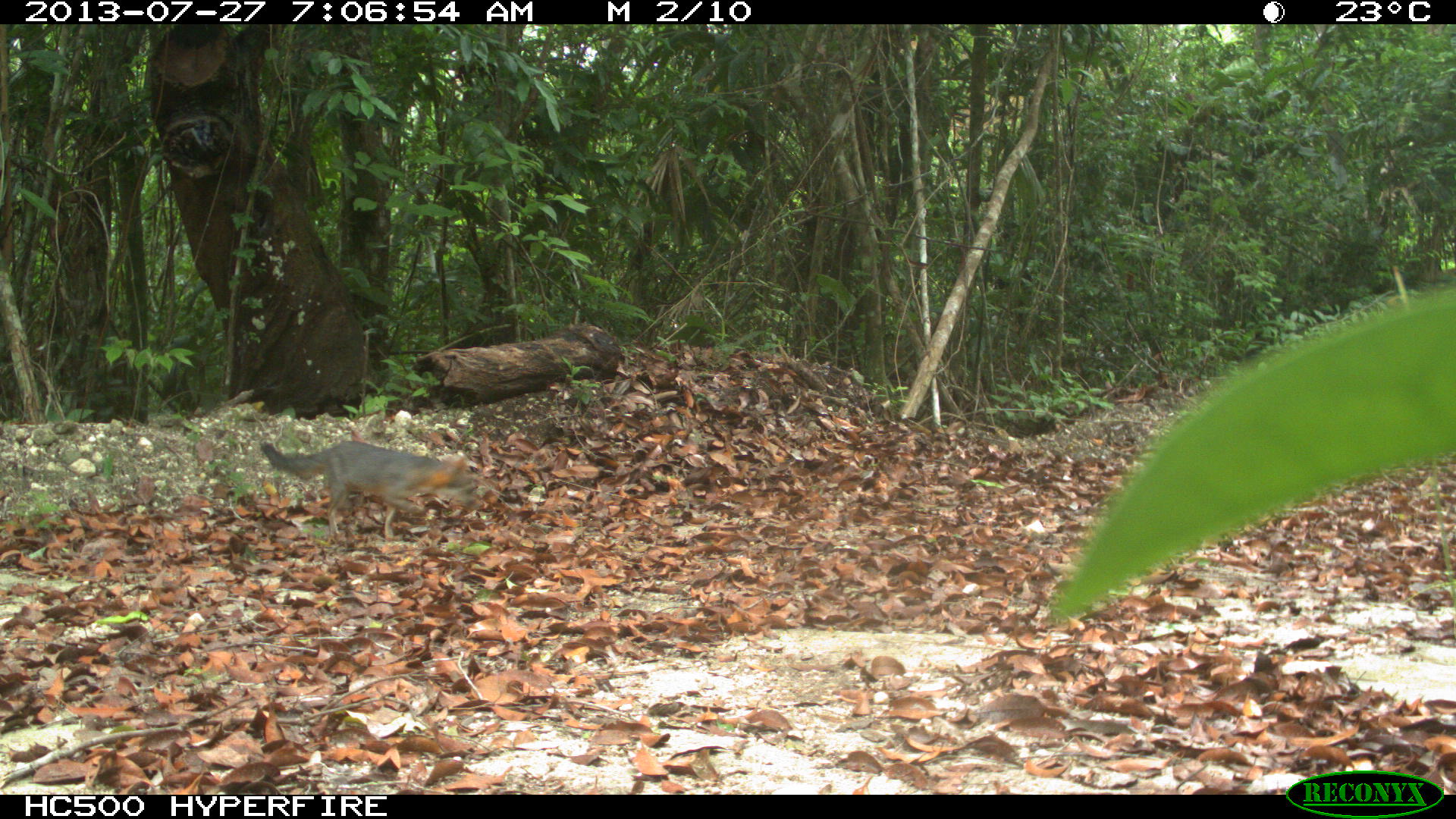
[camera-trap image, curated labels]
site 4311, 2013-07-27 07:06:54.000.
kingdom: Animalia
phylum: Chordata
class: Mammalia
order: Carnivora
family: Canidae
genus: Urocyon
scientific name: Urocyon cinereoargenteus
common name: gray fox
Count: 1.